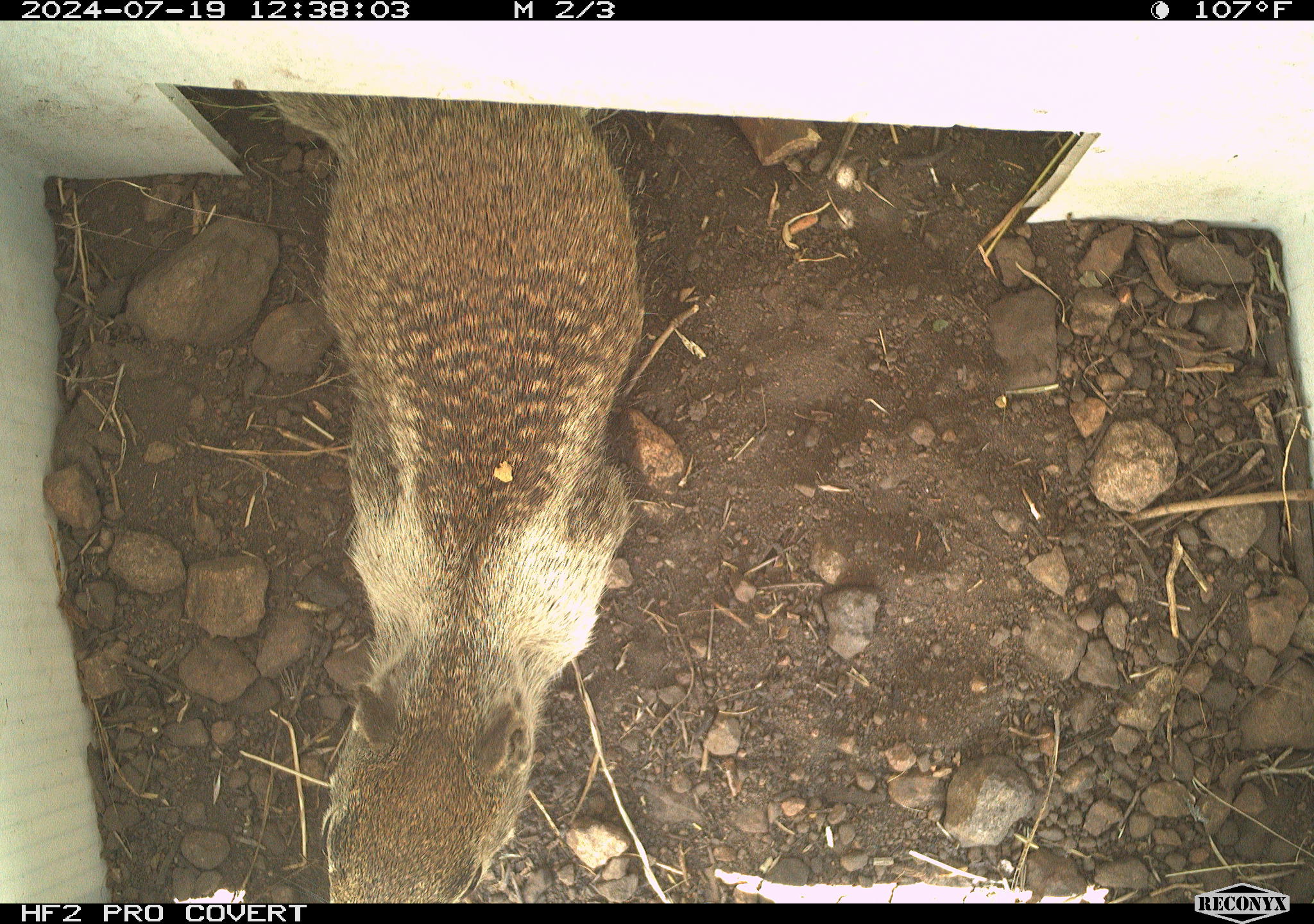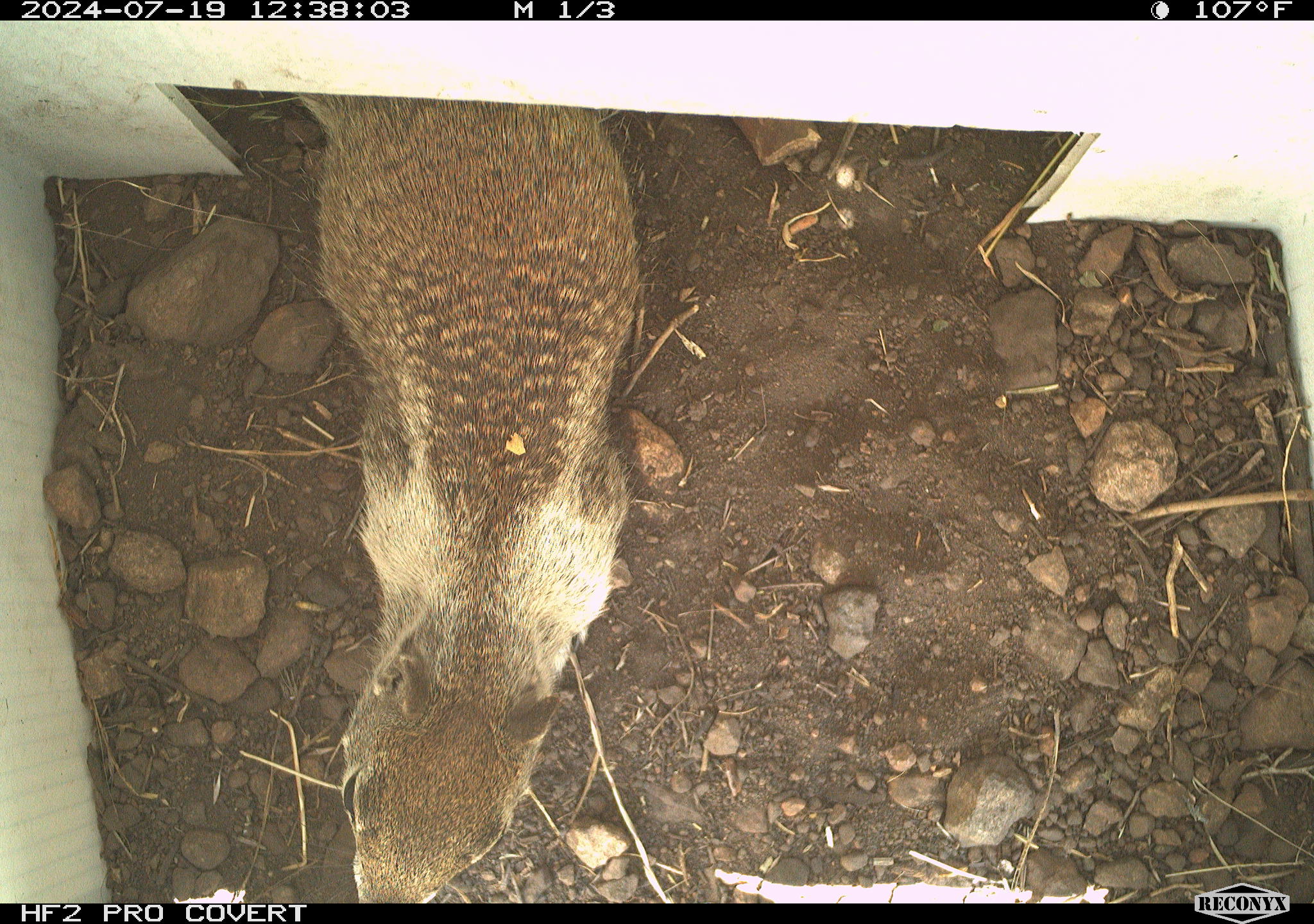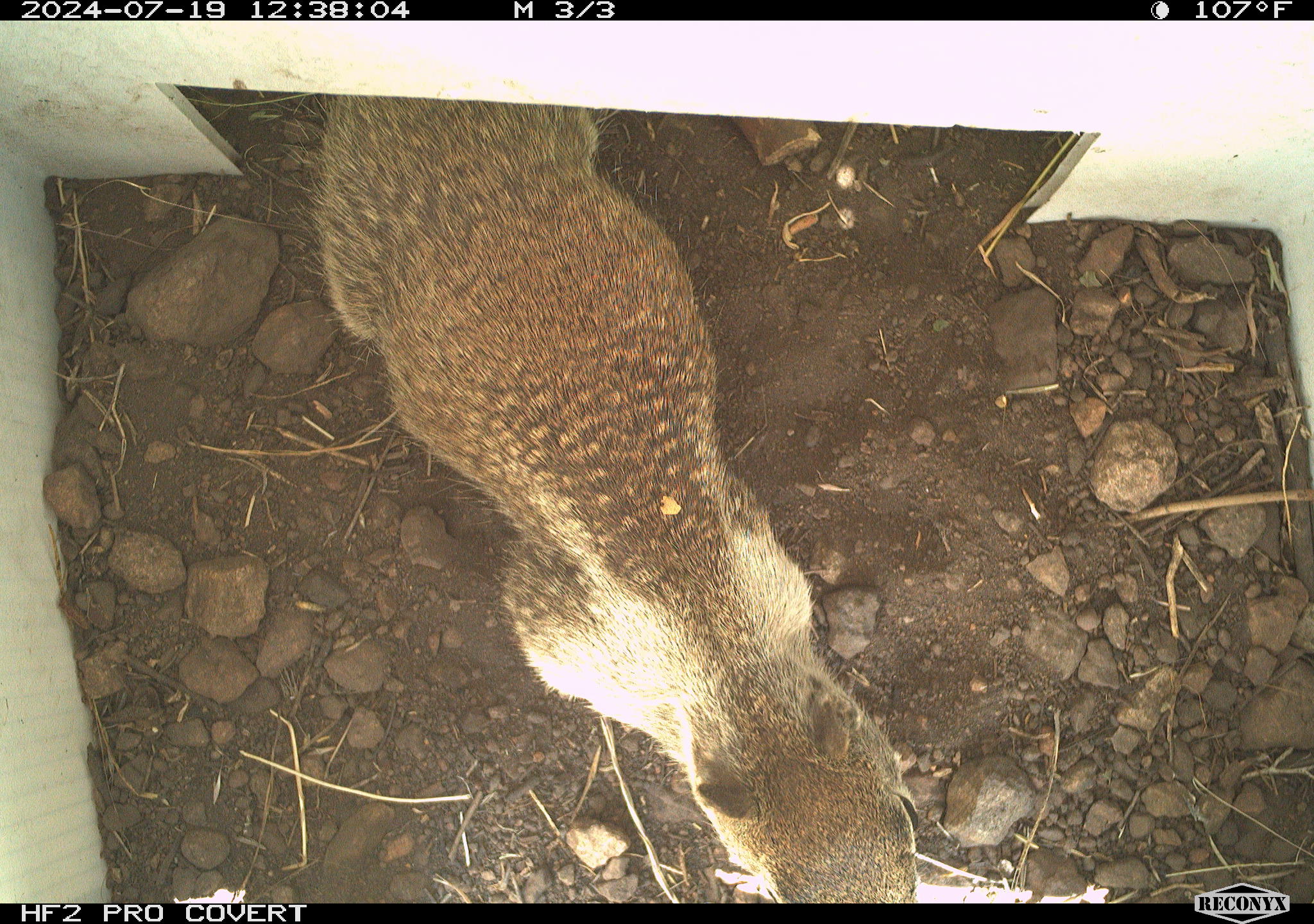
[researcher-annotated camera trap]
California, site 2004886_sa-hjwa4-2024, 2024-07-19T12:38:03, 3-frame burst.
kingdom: Animalia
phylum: Chordata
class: Mammalia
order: Rodentia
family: Sciuridae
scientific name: Sciuridae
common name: squirrels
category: sciuridae family